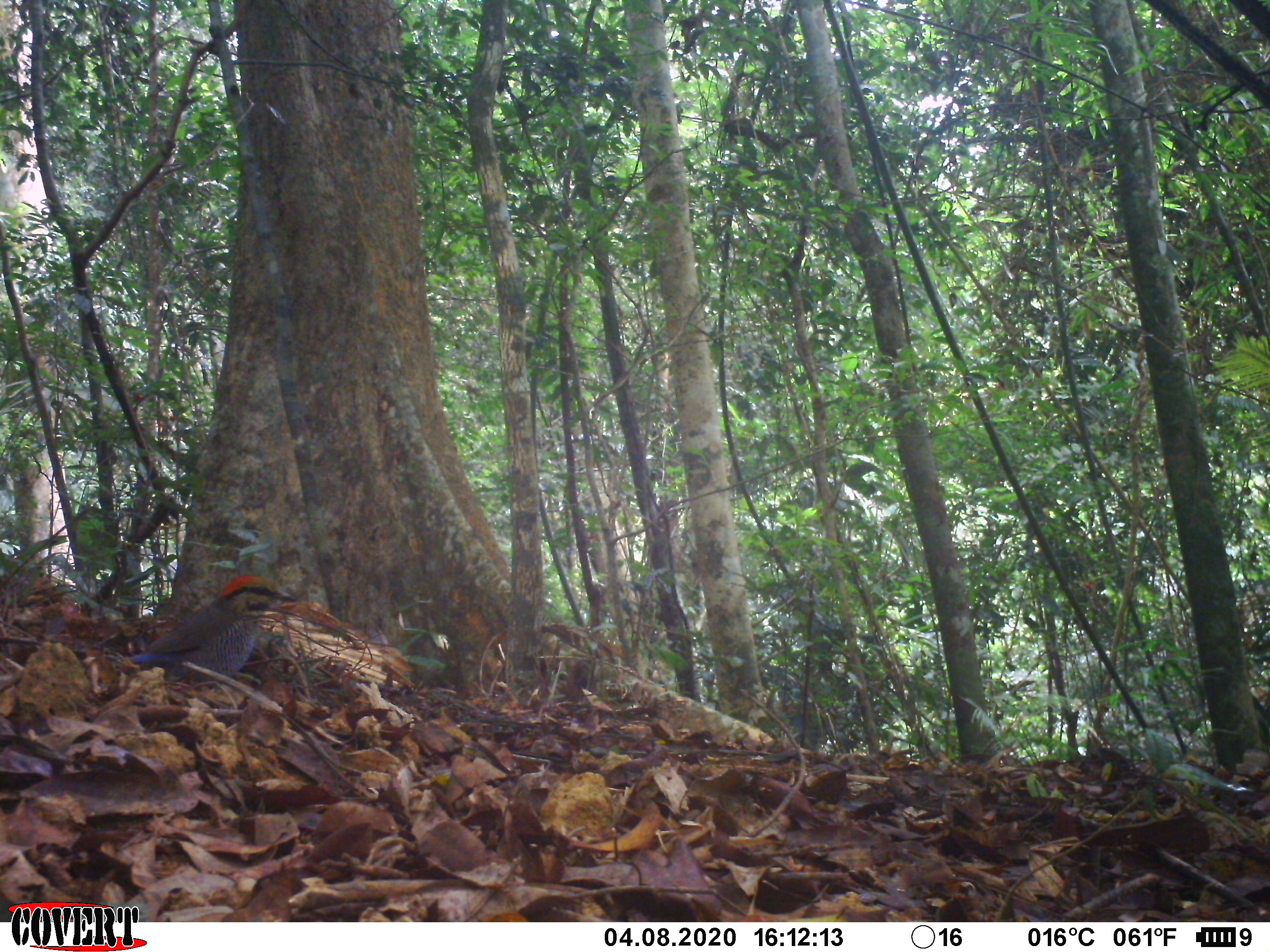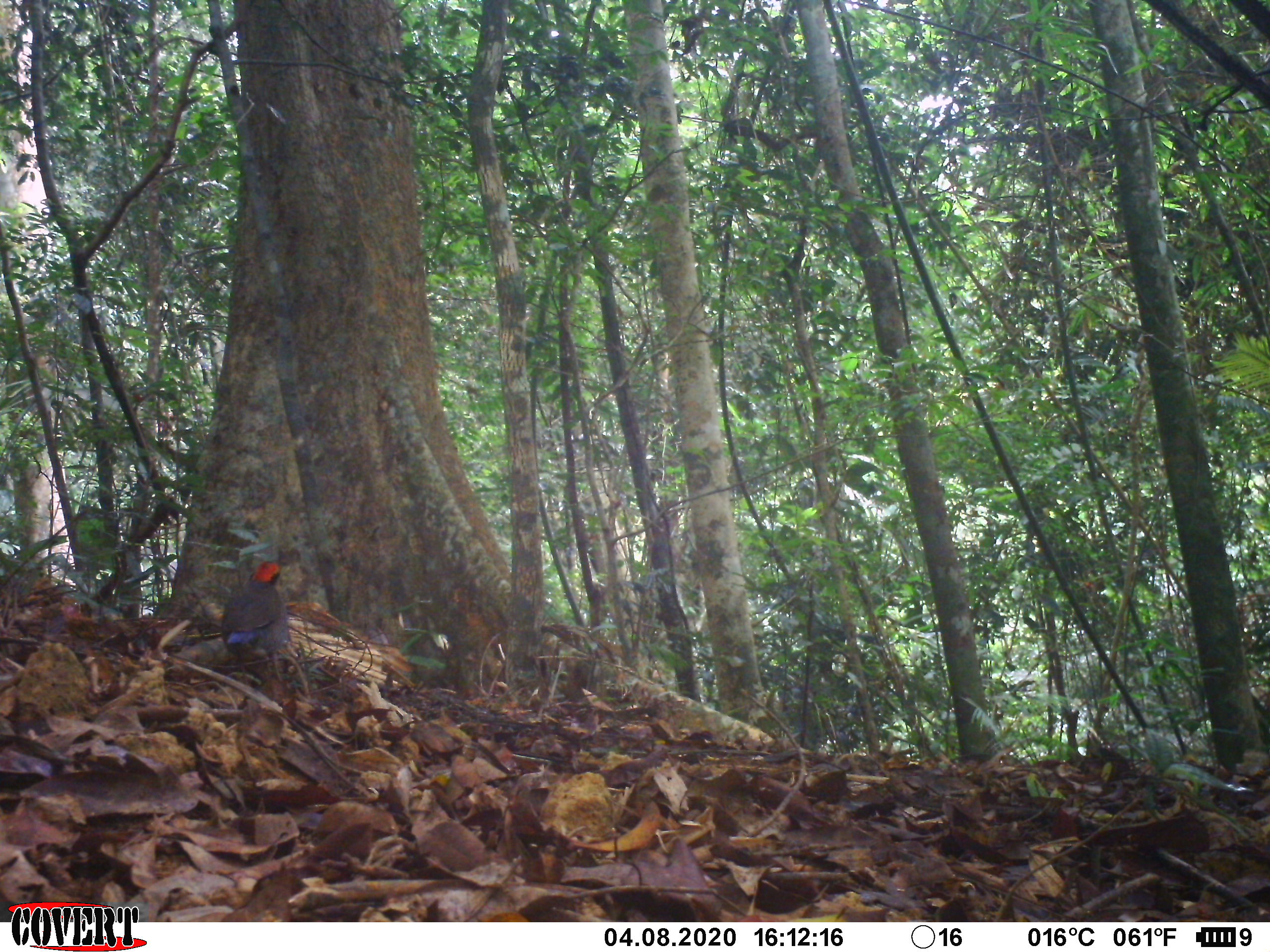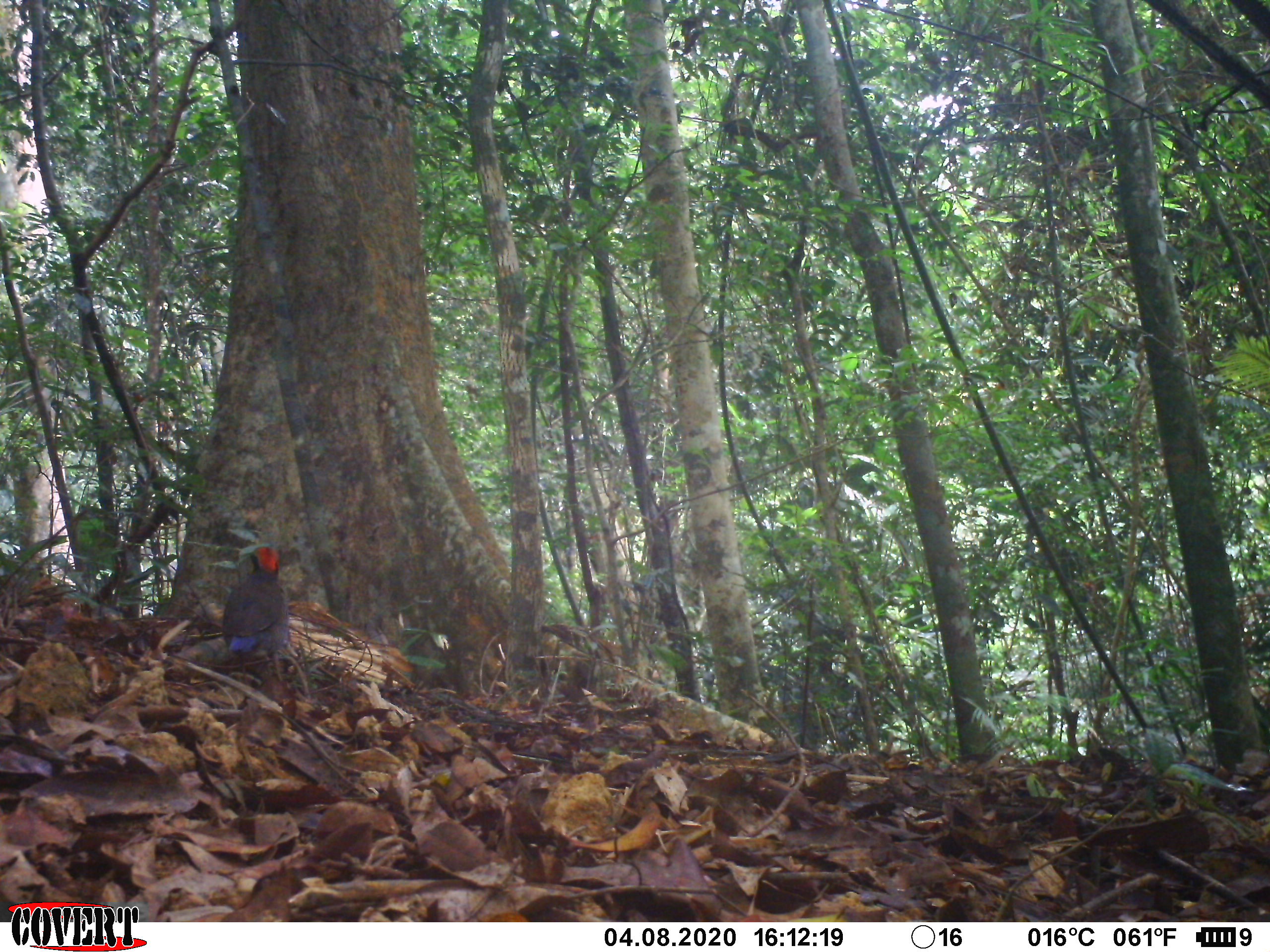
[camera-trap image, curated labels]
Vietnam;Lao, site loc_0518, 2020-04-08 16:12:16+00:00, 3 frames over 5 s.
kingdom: Animalia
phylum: Chordata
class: Aves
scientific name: Aves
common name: bird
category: unidentified bird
Unidentified bird (bird) (Aves). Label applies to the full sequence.